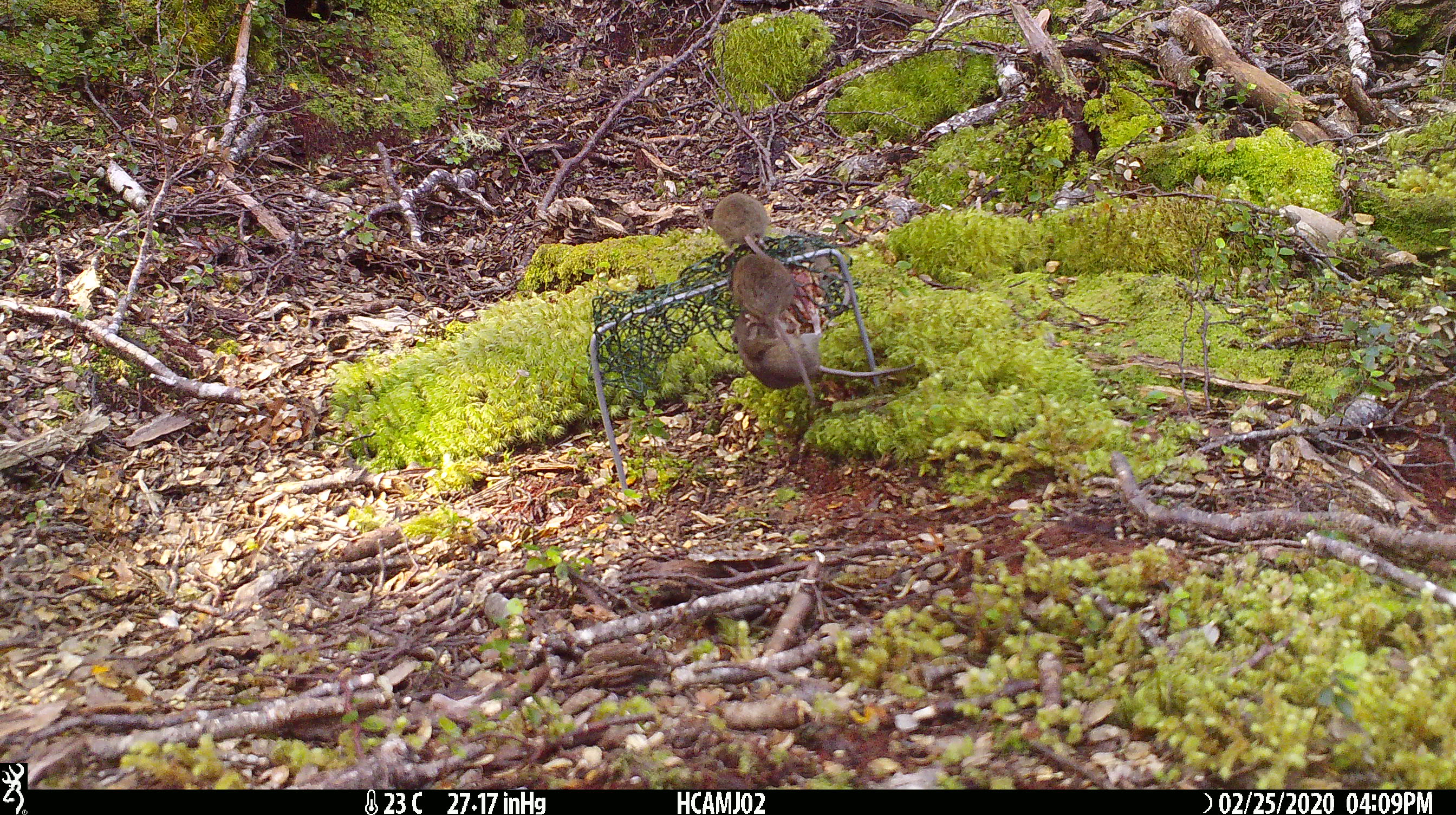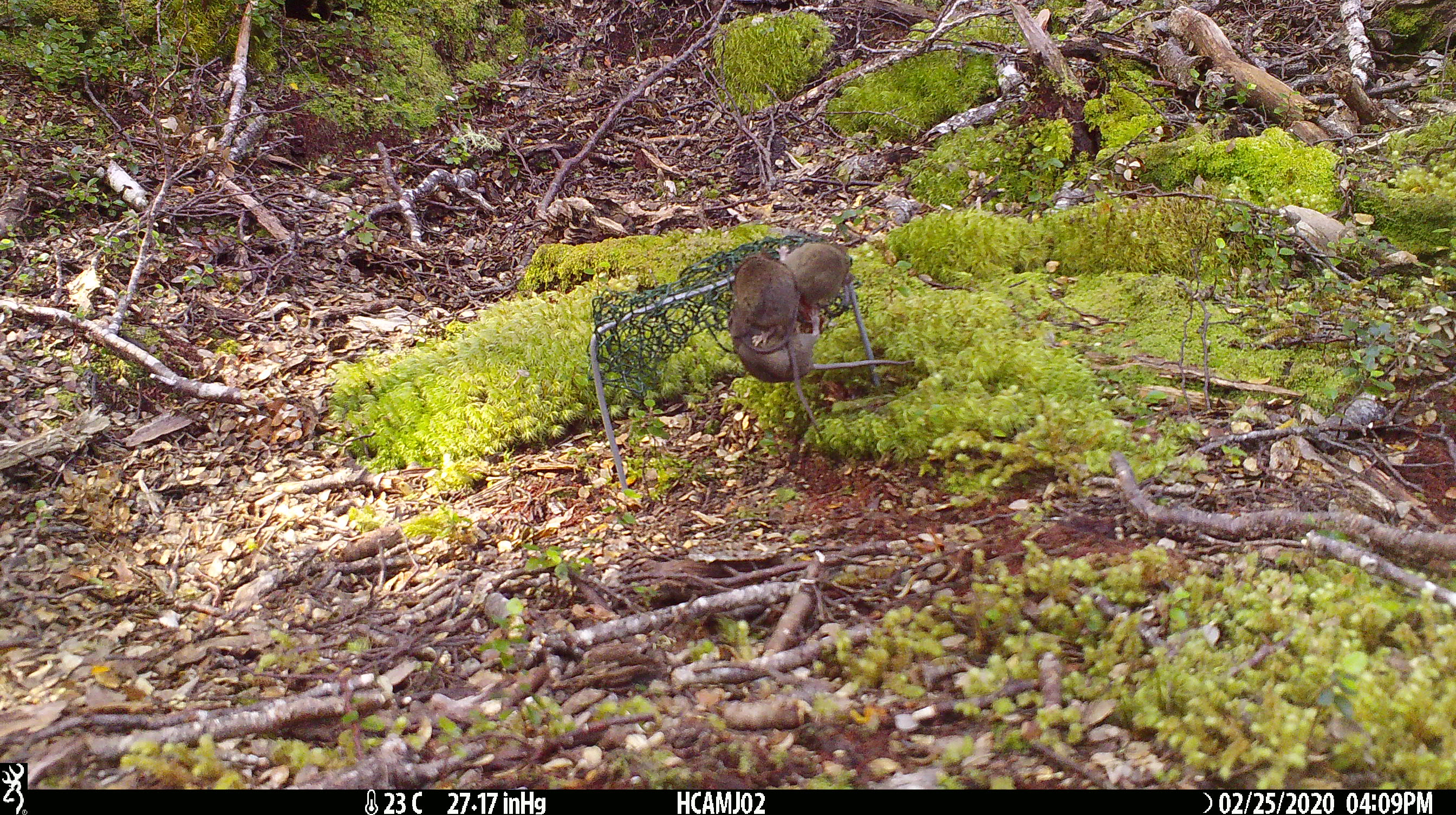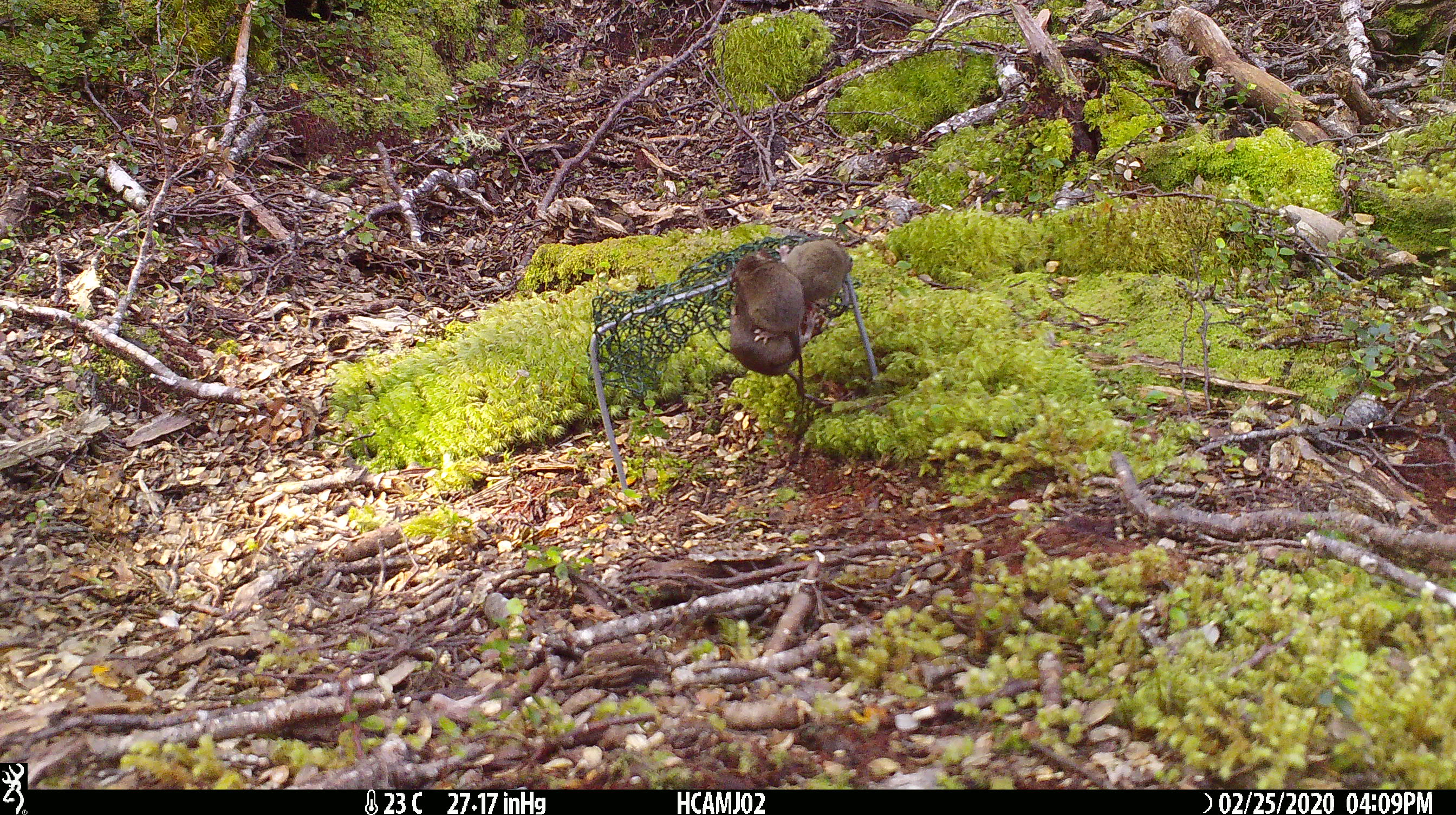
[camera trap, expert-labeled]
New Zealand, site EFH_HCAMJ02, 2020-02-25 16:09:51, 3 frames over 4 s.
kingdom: Animalia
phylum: Chordata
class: Mammalia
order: Rodentia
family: Muridae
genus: Mus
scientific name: Mus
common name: mouse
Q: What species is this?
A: Mouse (Mus).